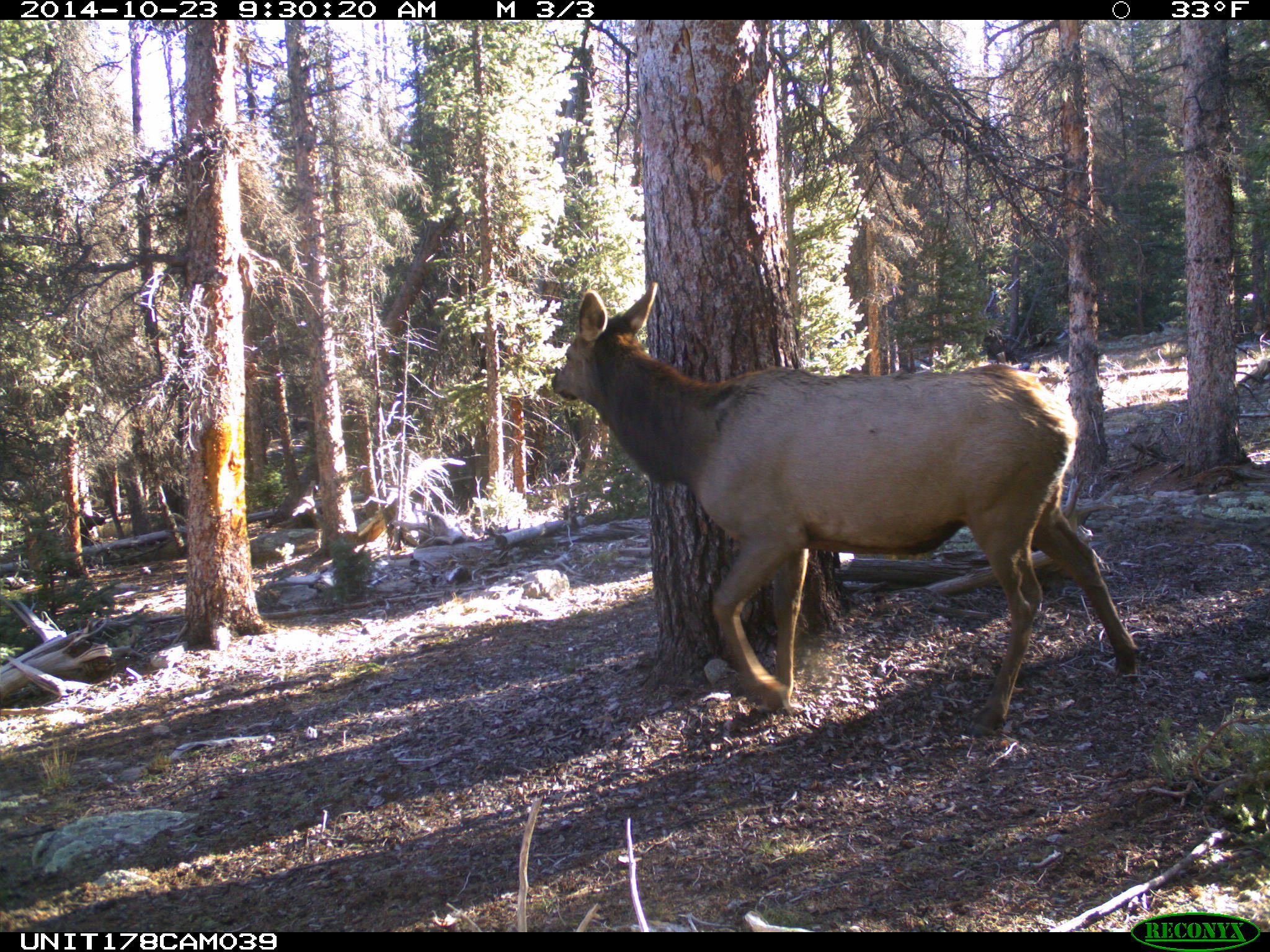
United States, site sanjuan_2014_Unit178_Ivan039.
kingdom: Animalia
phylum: Chordata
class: Mammalia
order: Artiodactyla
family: Cervidae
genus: Cervus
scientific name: Cervus elaphus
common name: red deer